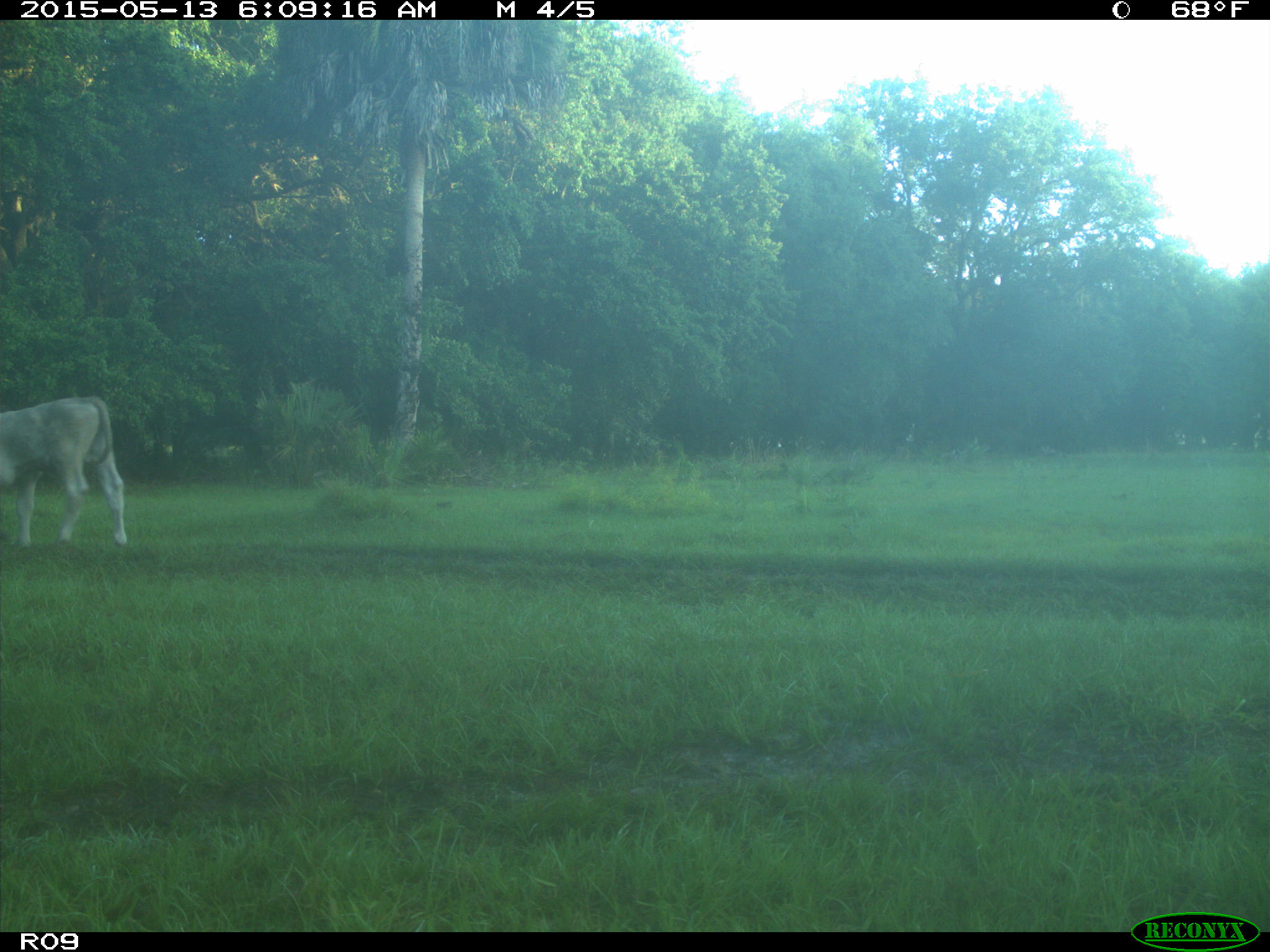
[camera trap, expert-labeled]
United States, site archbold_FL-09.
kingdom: Animalia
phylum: Chordata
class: Mammalia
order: Artiodactyla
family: Bovidae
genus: Bos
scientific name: Bos taurus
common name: domestic cow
Bos taurus (domestic cow).